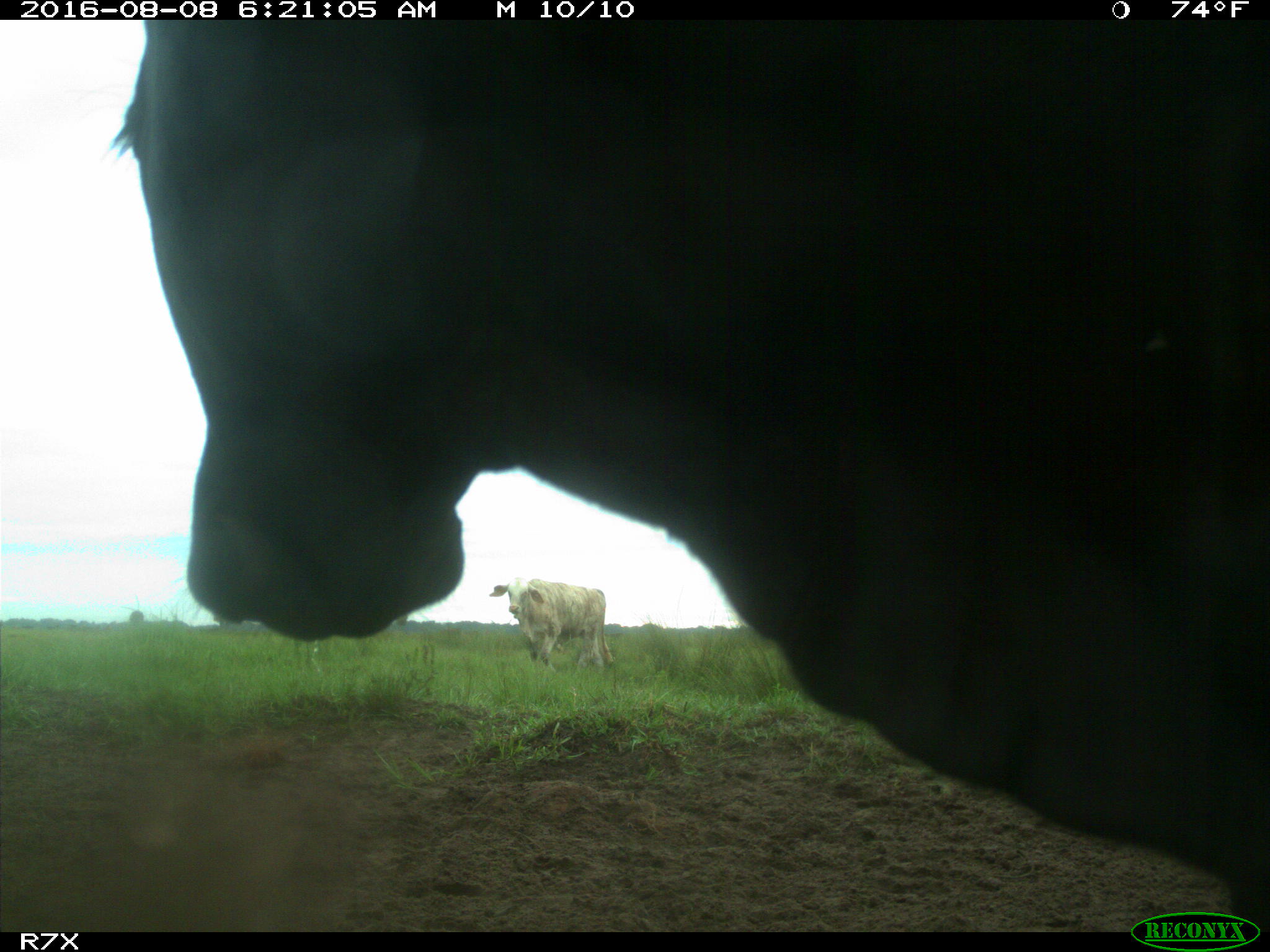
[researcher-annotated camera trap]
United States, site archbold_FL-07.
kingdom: Animalia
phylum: Chordata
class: Mammalia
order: Artiodactyla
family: Bovidae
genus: Bos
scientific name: Bos taurus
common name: domestic cow